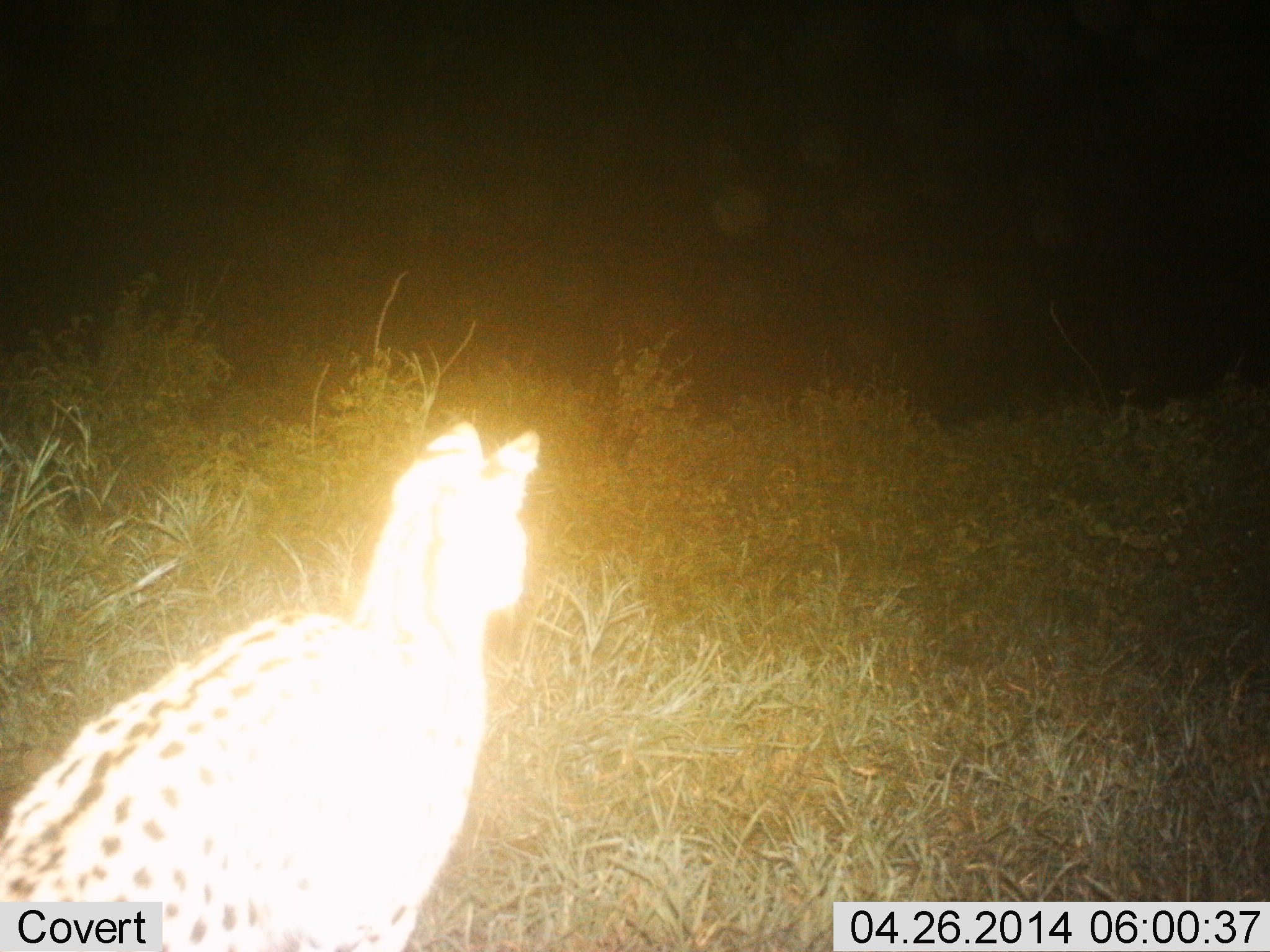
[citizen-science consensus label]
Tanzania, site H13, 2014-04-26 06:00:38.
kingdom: Animalia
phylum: Chordata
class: Mammalia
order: Carnivora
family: Felidae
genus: Leptailurus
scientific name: Leptailurus serval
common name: serval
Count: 1.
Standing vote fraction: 90%.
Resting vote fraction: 0%.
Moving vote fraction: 10%.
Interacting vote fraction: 0%.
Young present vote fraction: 0%.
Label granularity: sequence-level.